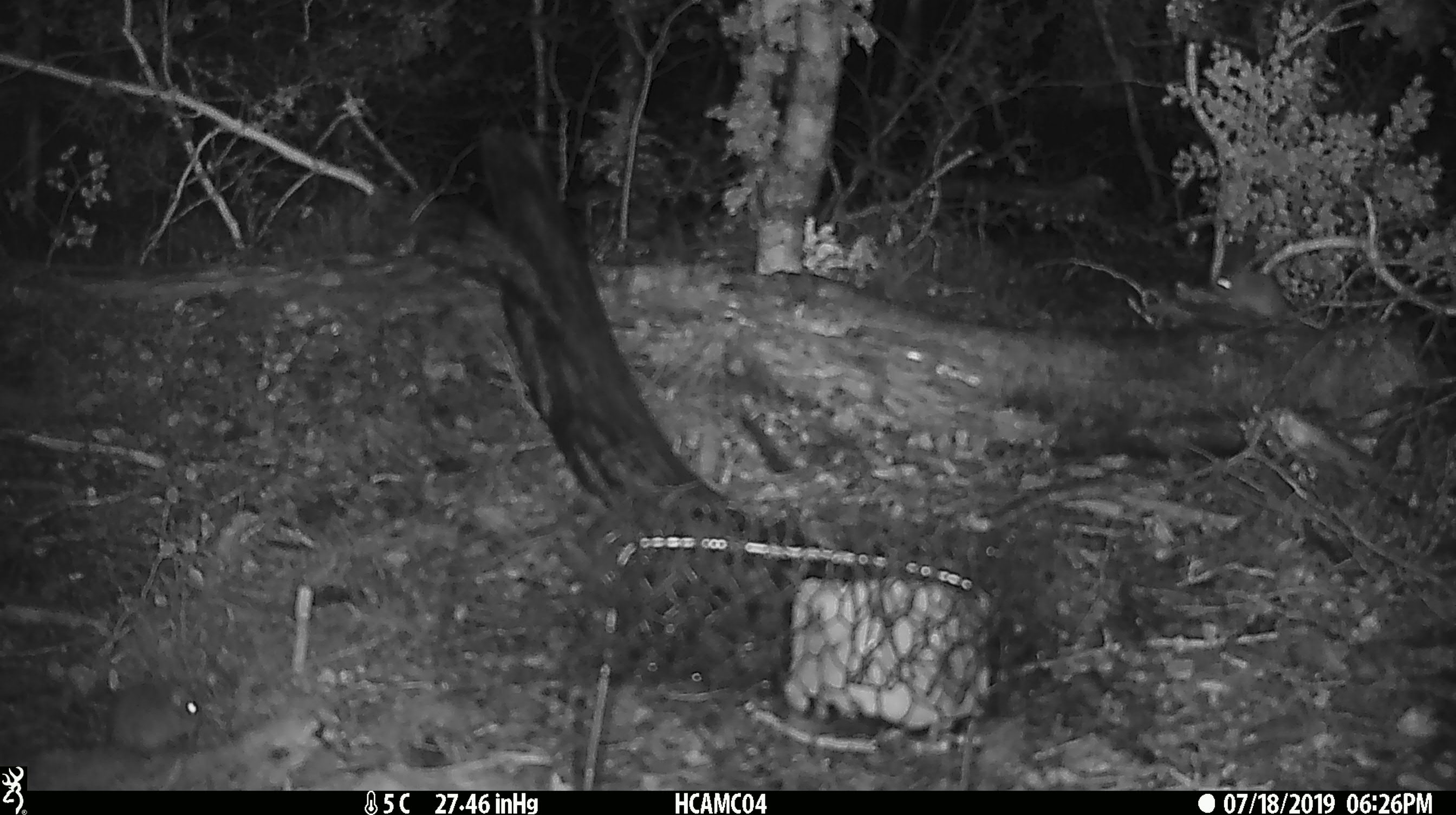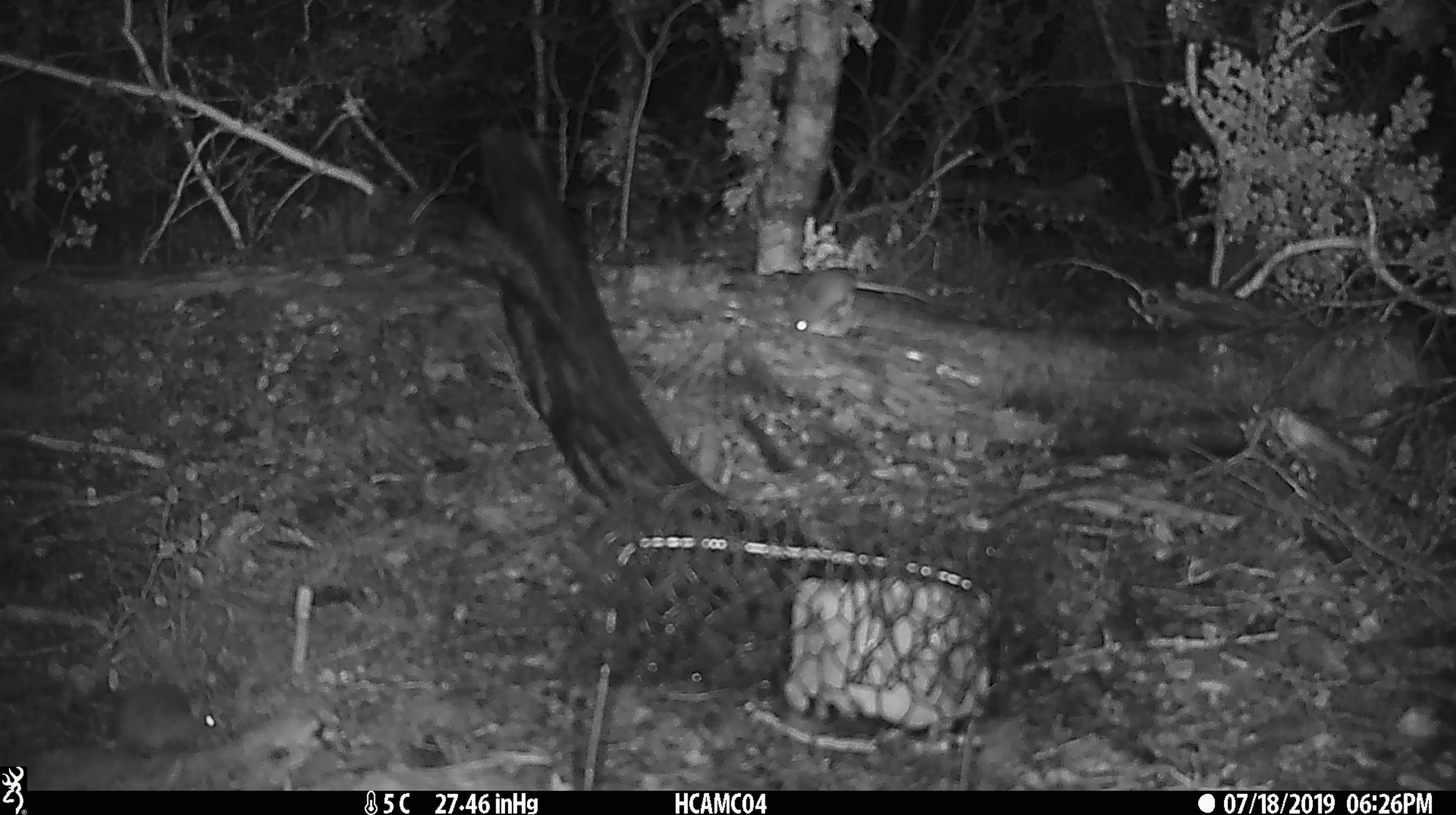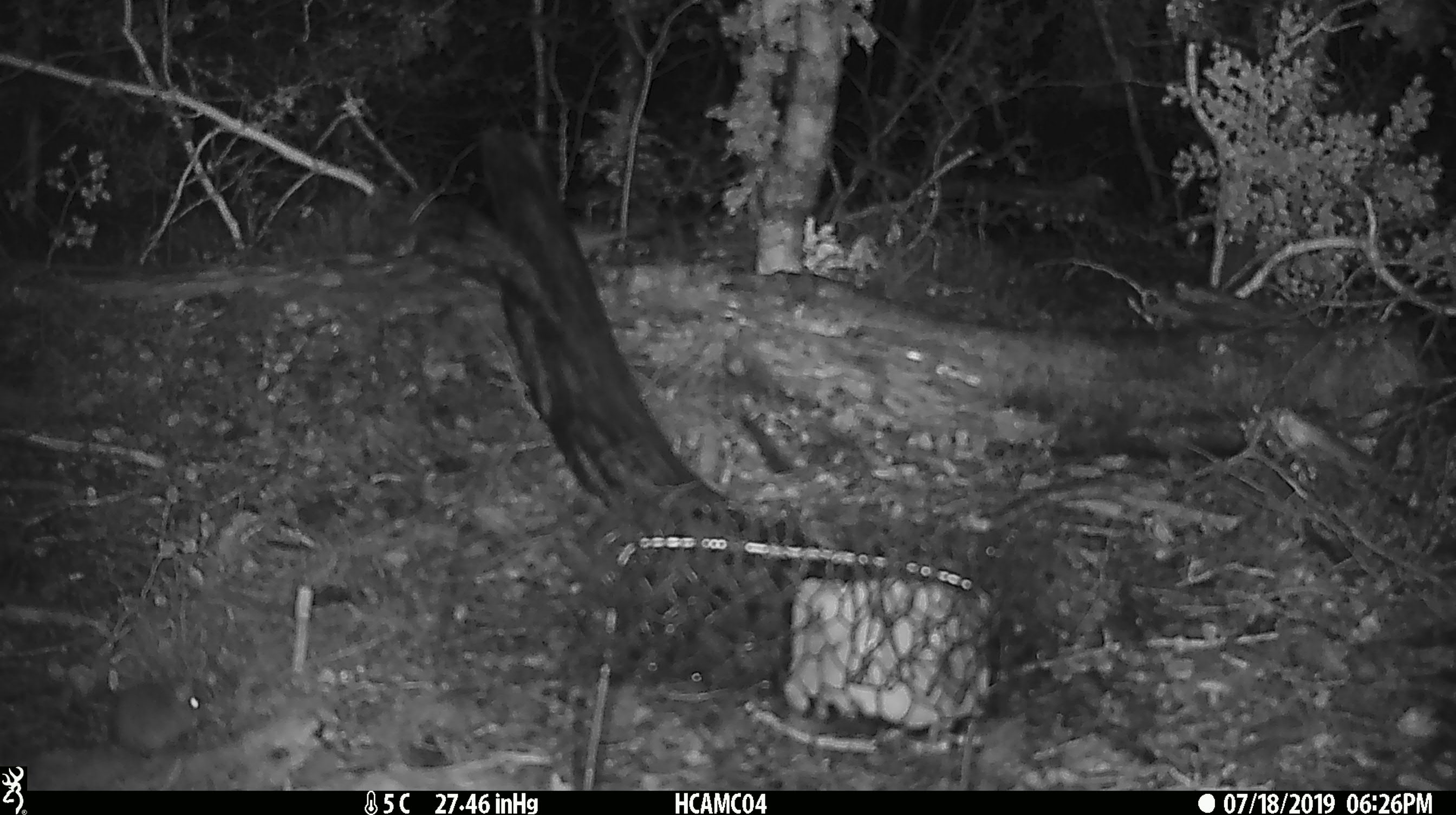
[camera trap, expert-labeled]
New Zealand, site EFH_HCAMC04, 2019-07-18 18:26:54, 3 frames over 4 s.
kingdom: Animalia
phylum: Chordata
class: Mammalia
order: Rodentia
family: Muridae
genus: Mus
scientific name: Mus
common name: mouse